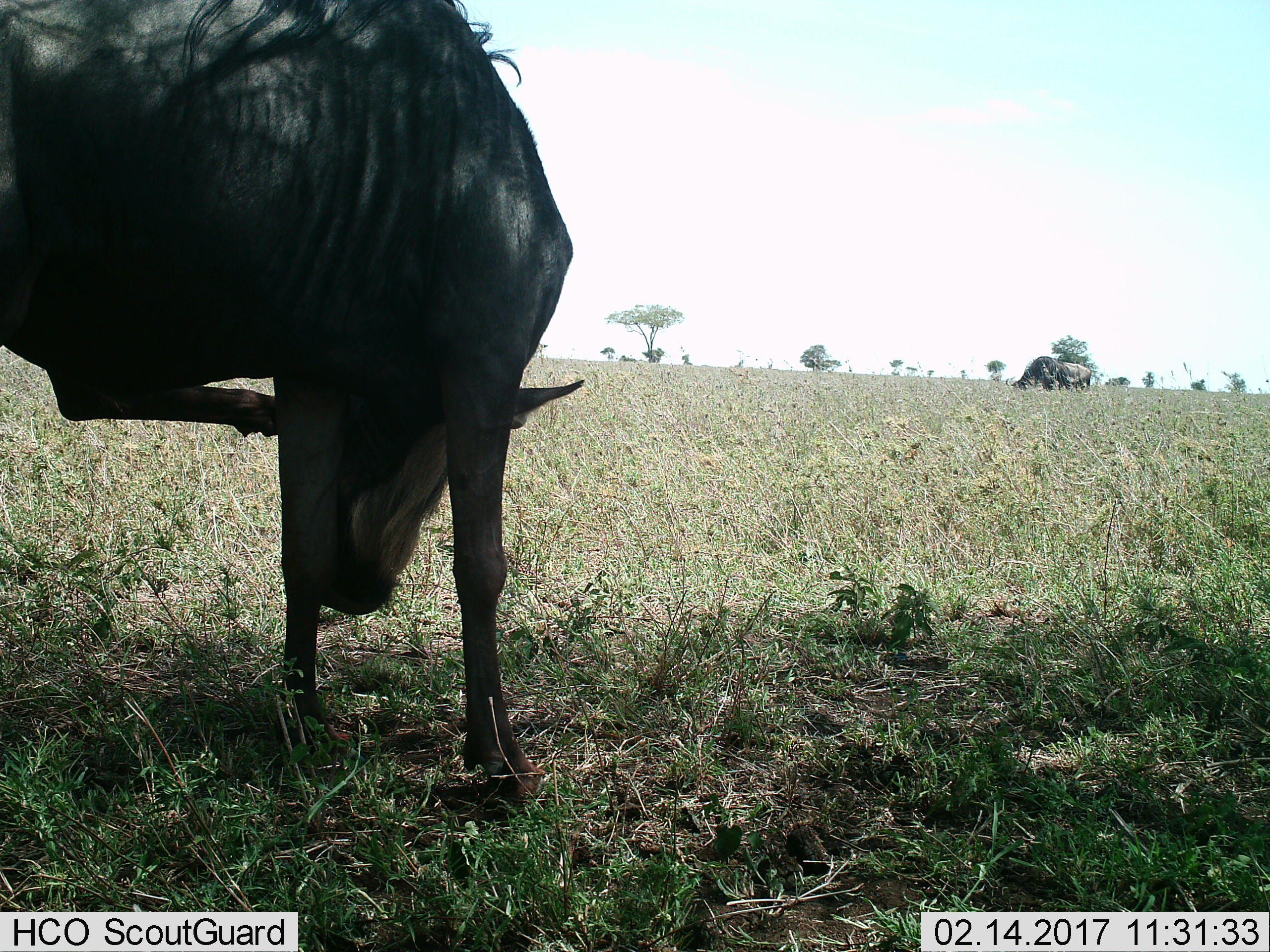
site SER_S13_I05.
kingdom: Animalia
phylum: Chordata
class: Mammalia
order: Artiodactyla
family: Bovidae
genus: Connochaetes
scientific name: Connochaetes taurinus taurinus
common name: blue wildebeest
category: wildebeestblue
Wildebeestblue (blue wildebeest) (Connochaetes taurinus taurinus), count 2. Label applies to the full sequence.